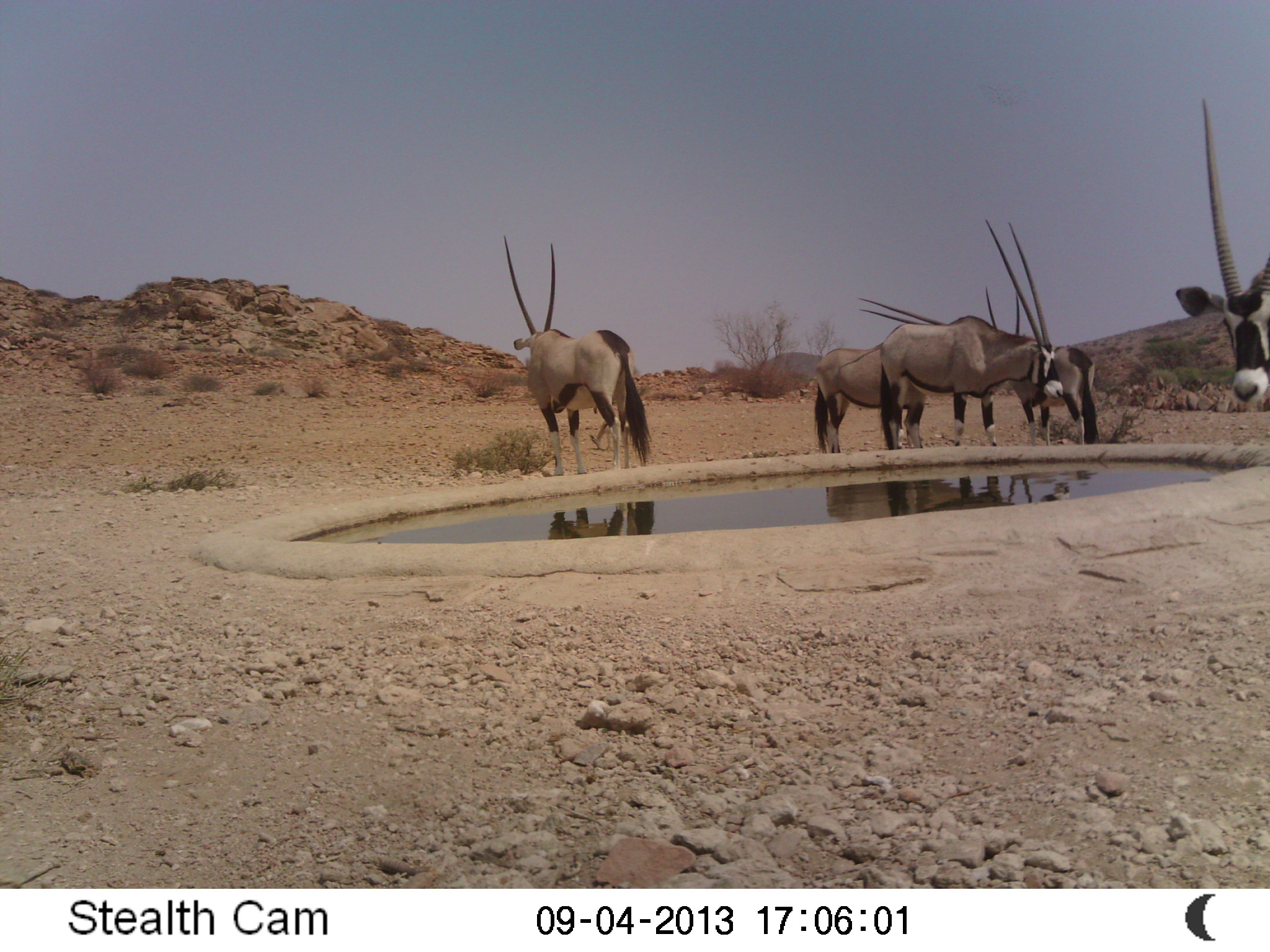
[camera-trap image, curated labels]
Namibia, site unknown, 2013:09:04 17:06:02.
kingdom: Animalia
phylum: Chordata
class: Mammalia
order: Artiodactyla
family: Bovidae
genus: Oryx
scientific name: Oryx gazella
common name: gemsbok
Oryx gazella (gemsbok).